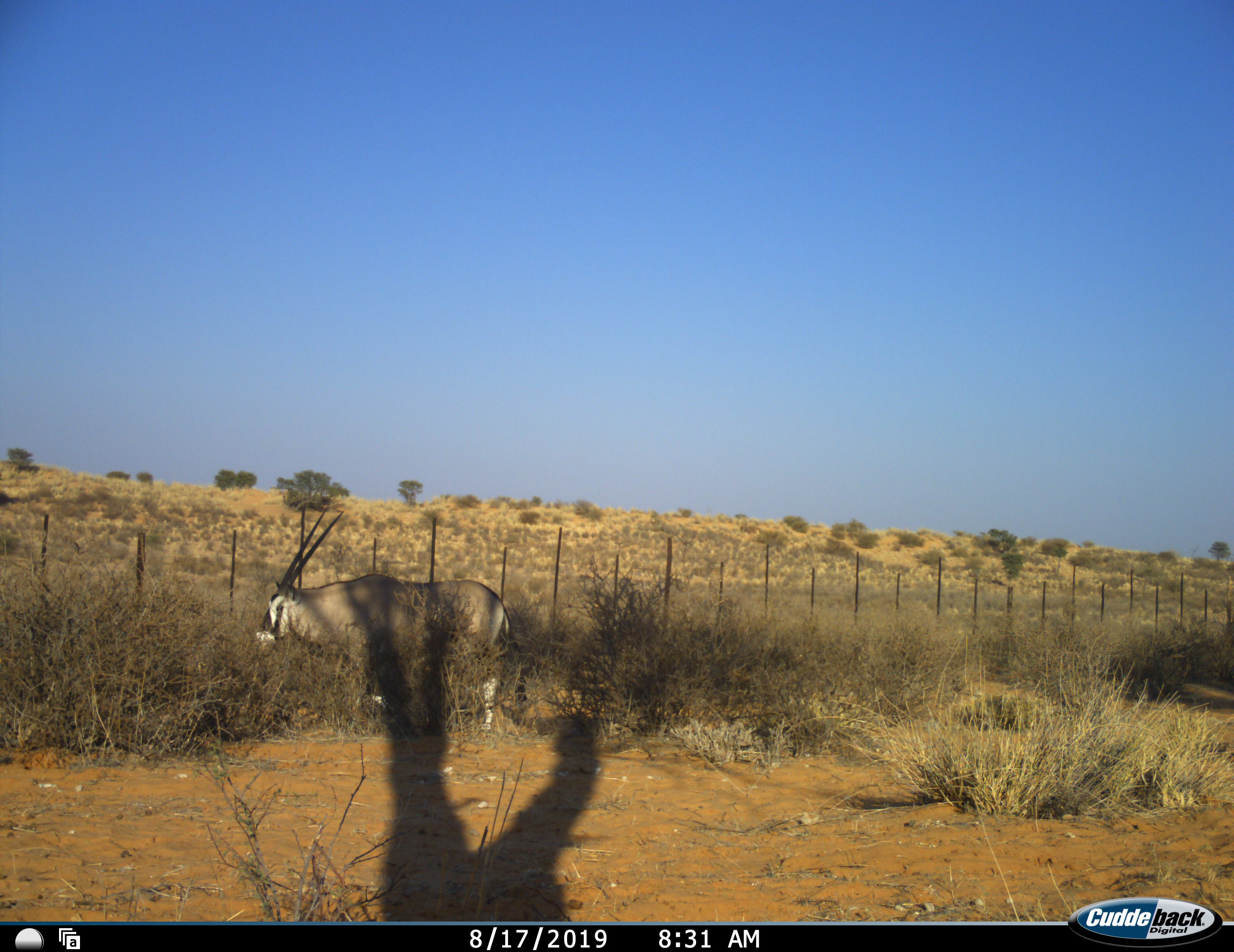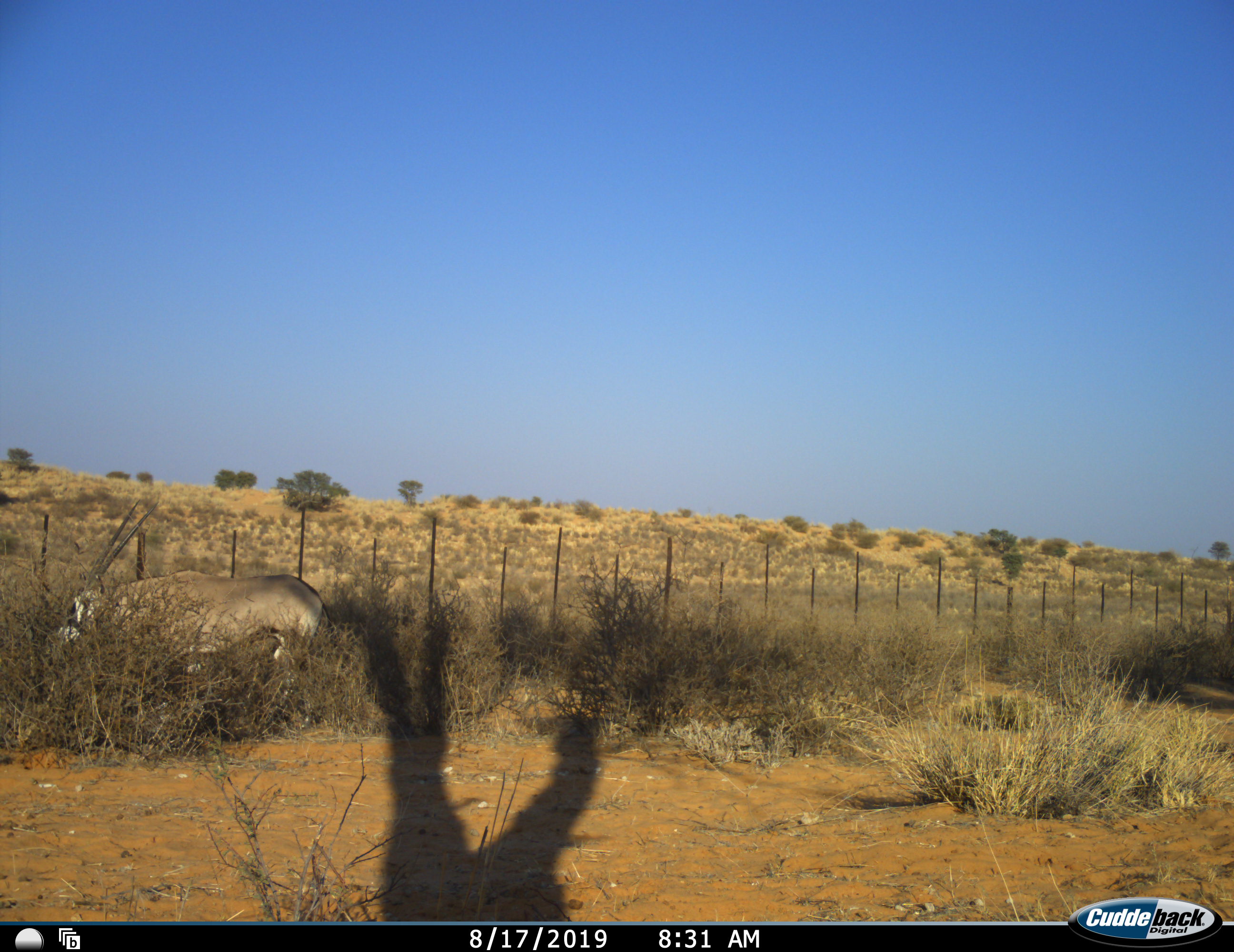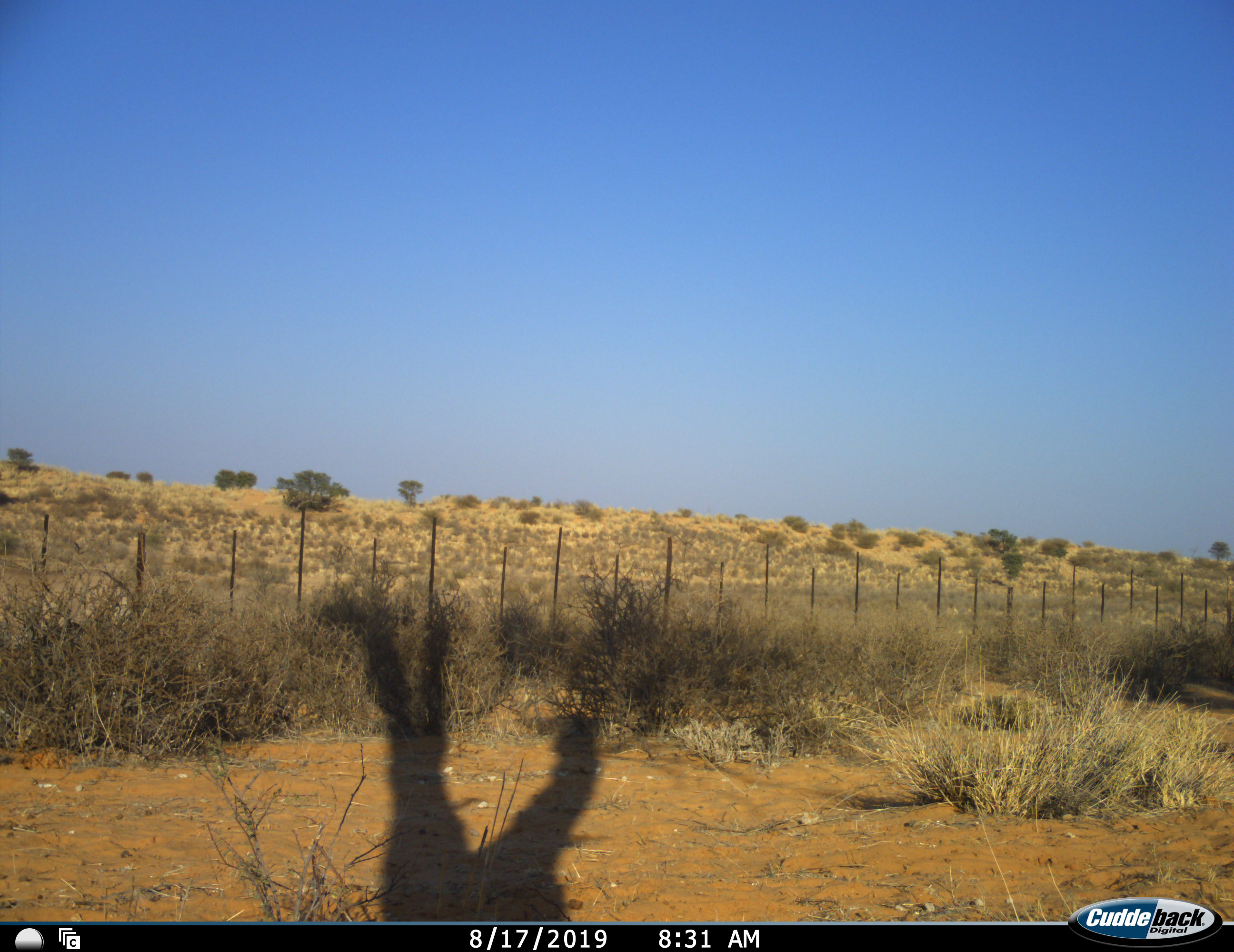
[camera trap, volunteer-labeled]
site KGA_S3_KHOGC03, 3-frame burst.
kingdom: Animalia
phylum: Chordata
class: Mammalia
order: Artiodactyla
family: Bovidae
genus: Oryx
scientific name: Oryx gazella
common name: gemsbok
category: oryx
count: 1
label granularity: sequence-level